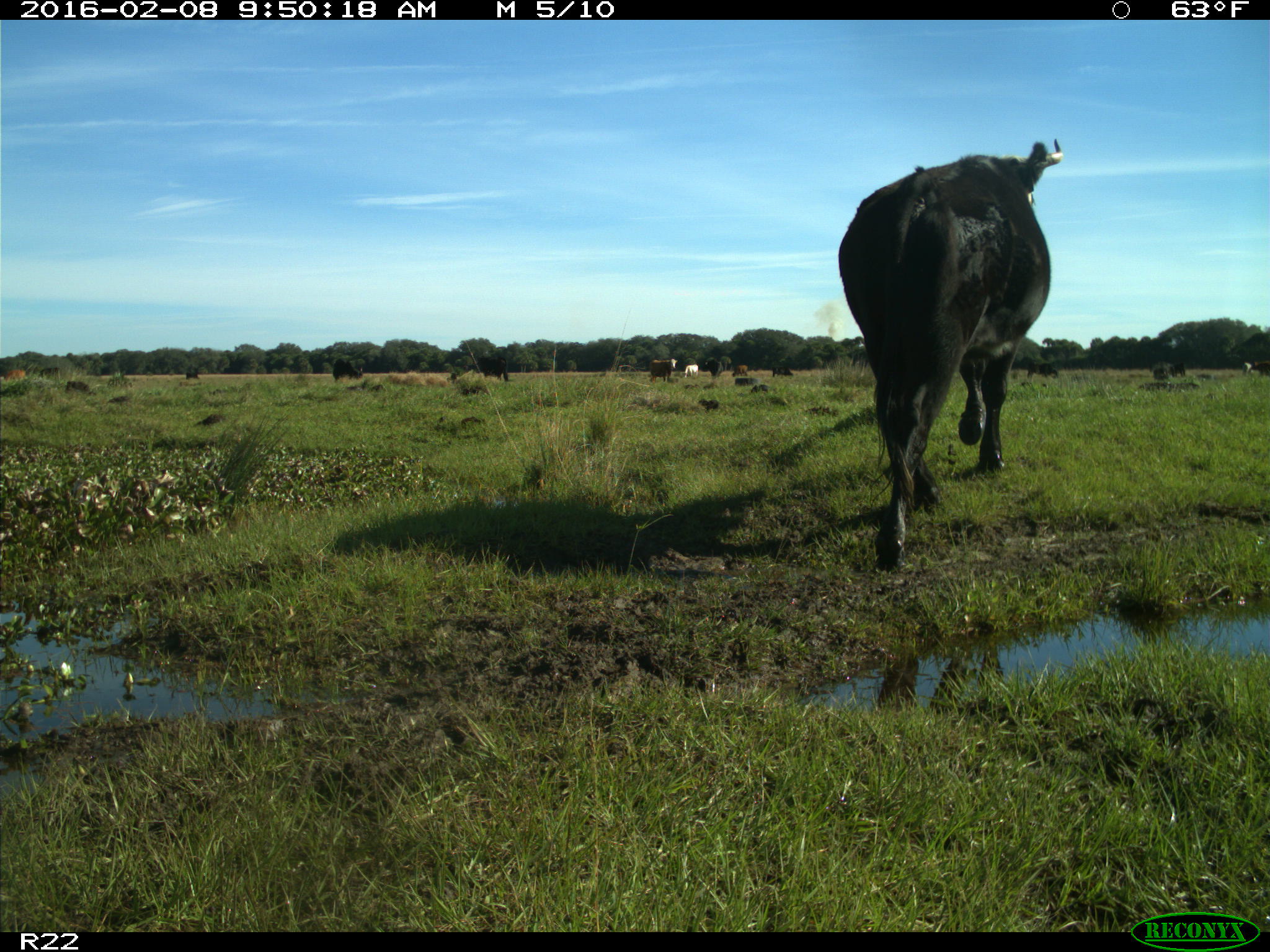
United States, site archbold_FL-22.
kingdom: Animalia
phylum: Chordata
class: Mammalia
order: Artiodactyla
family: Bovidae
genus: Bos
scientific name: Bos taurus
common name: domestic cow